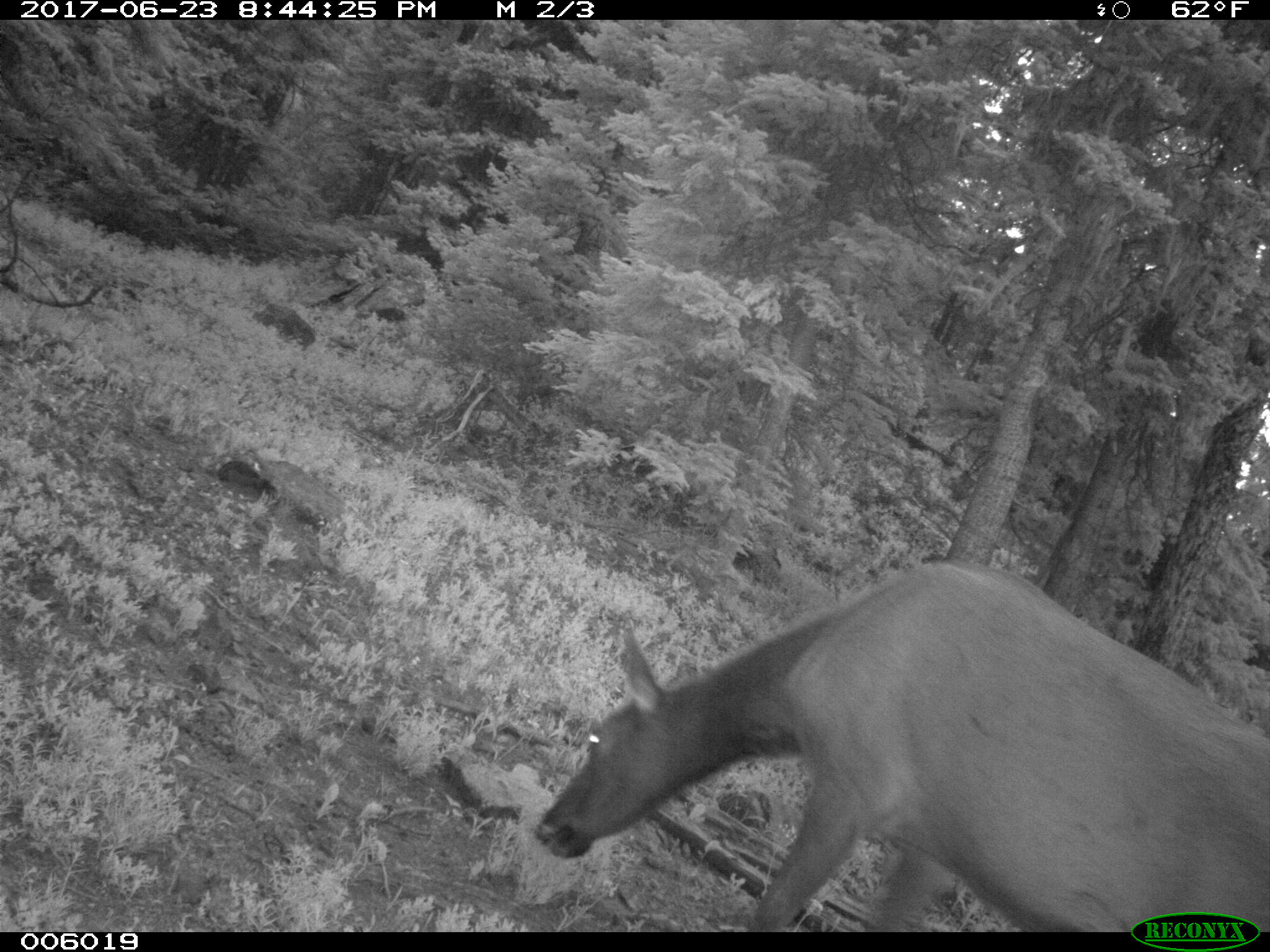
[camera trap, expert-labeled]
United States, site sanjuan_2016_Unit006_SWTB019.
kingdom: Animalia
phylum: Chordata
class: Mammalia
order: Artiodactyla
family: Cervidae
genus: Cervus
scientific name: Cervus elaphus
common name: red deer